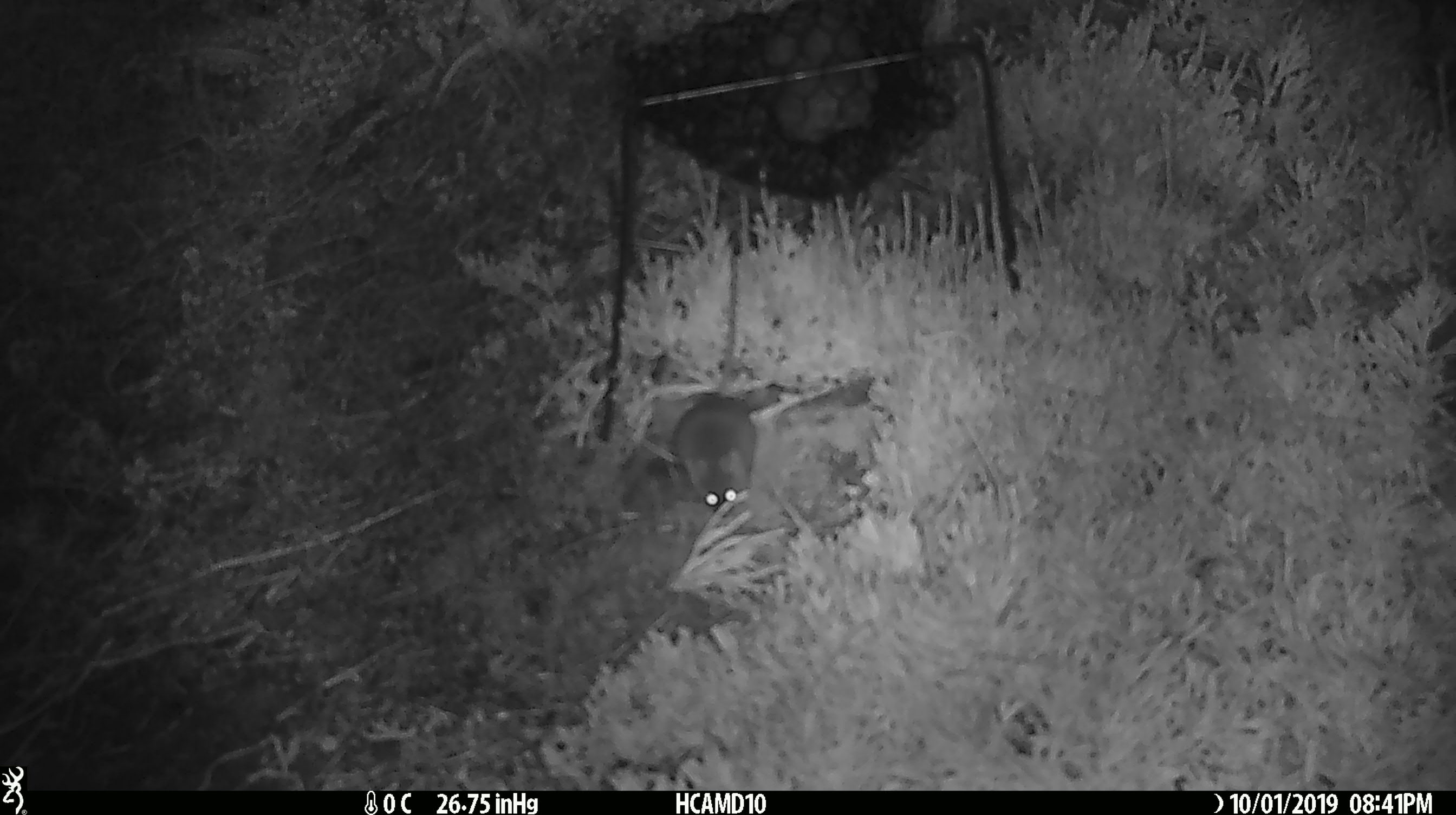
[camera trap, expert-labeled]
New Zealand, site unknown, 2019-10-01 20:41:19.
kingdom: Animalia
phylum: Chordata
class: Mammalia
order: Rodentia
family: Muridae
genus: Mus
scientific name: Mus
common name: mouse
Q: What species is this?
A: Mouse (Mus).